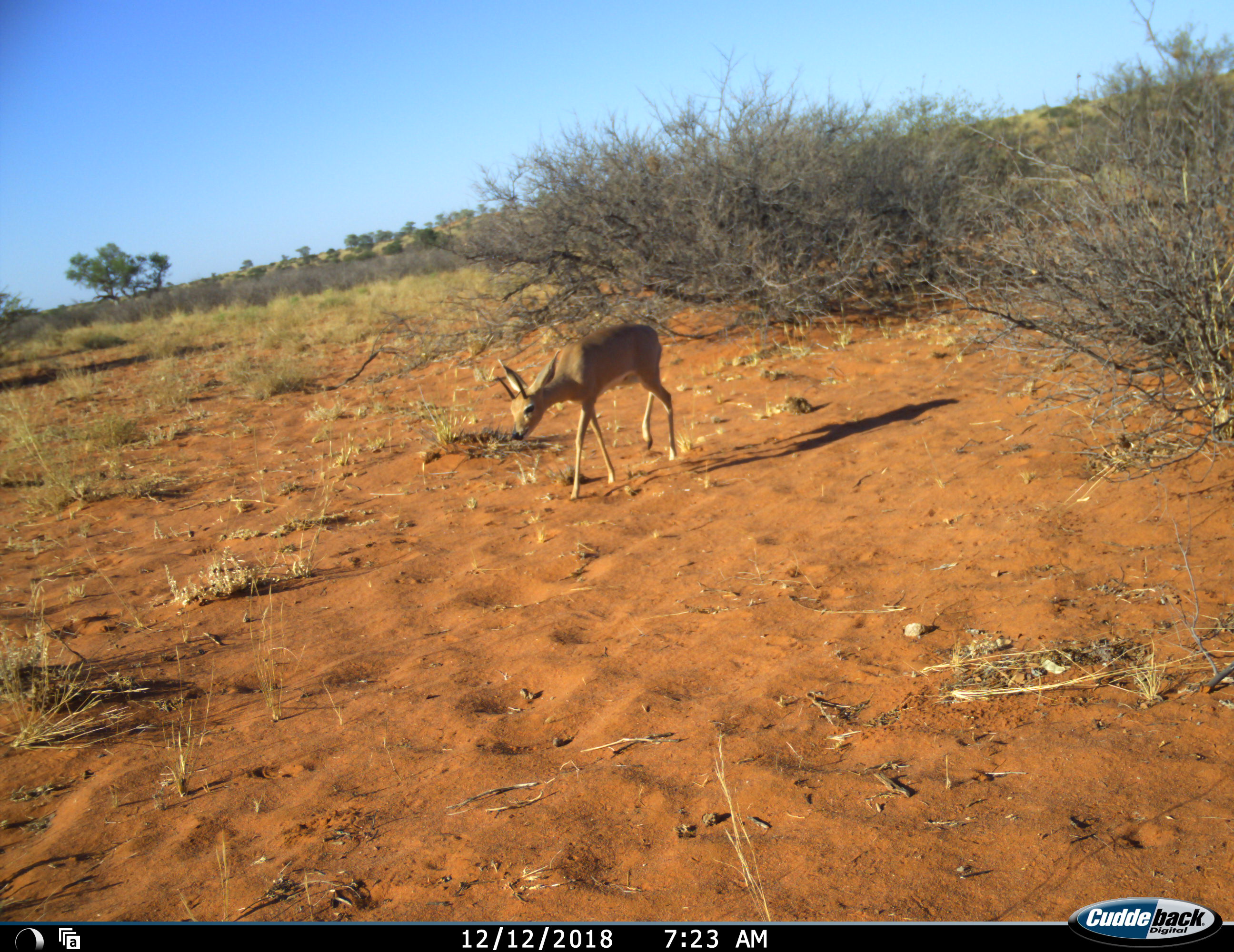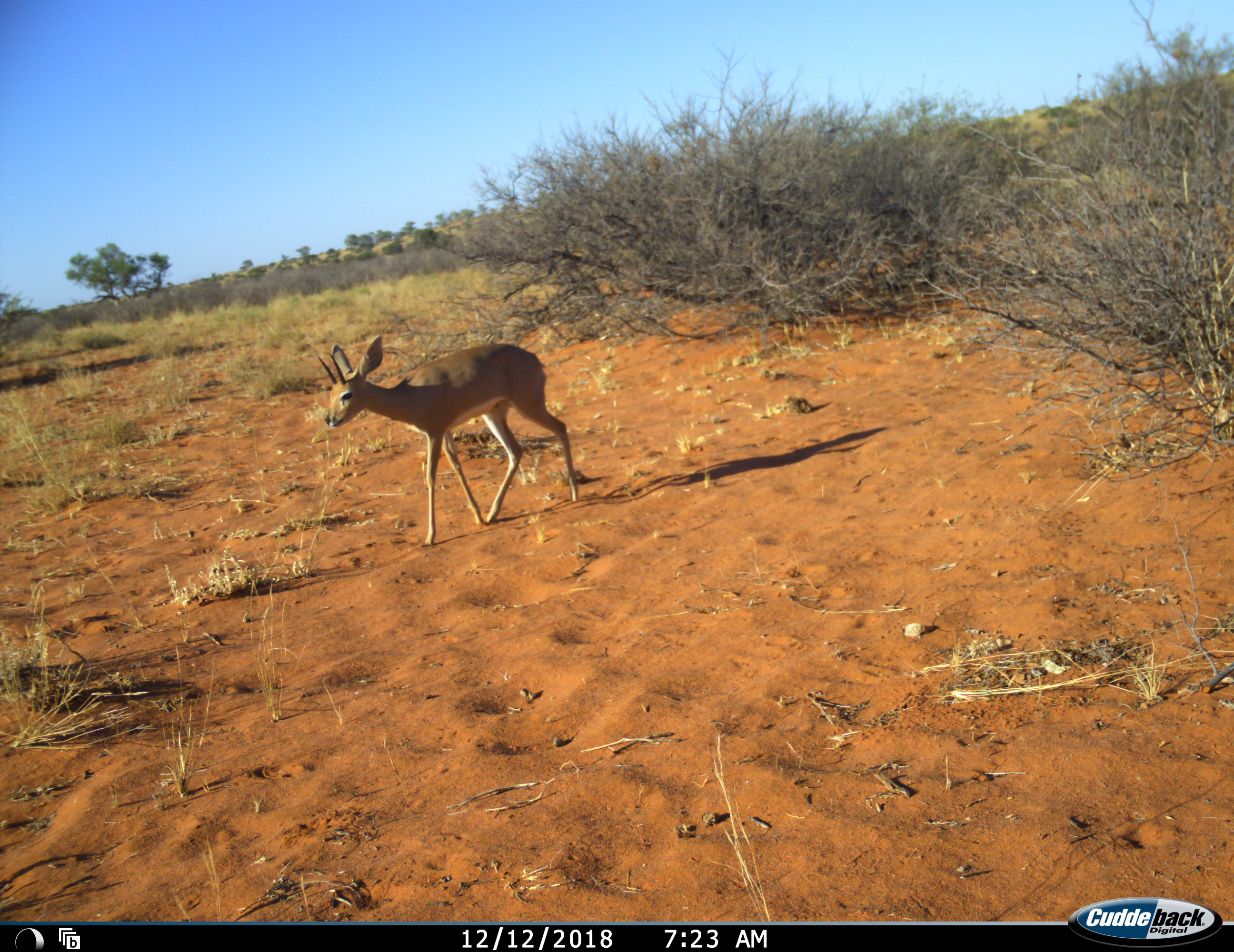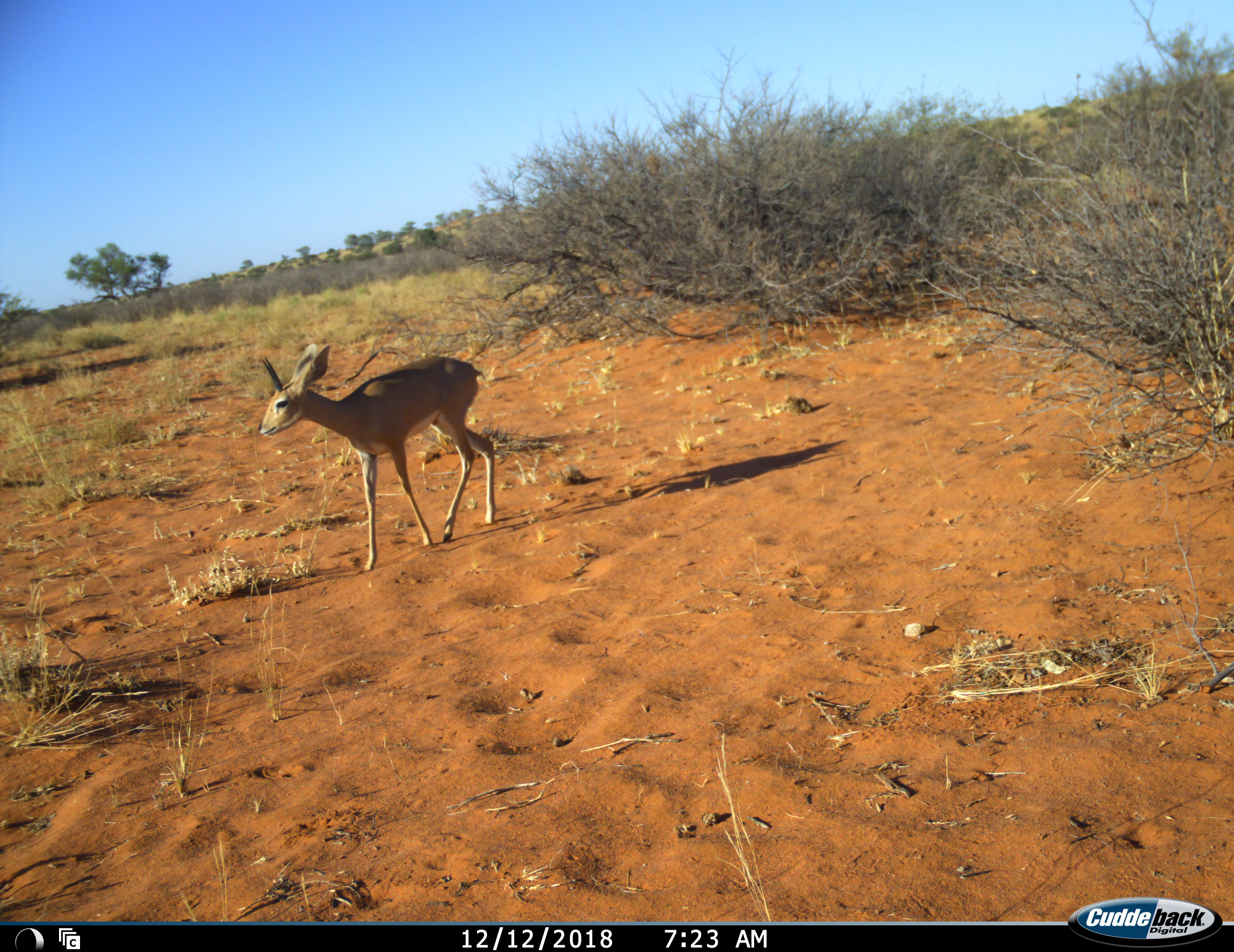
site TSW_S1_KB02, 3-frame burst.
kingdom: Animalia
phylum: Chordata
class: Mammalia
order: Artiodactyla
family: Bovidae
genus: Raphicerus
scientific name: Raphicerus campestris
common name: steenbok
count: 1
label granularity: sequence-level